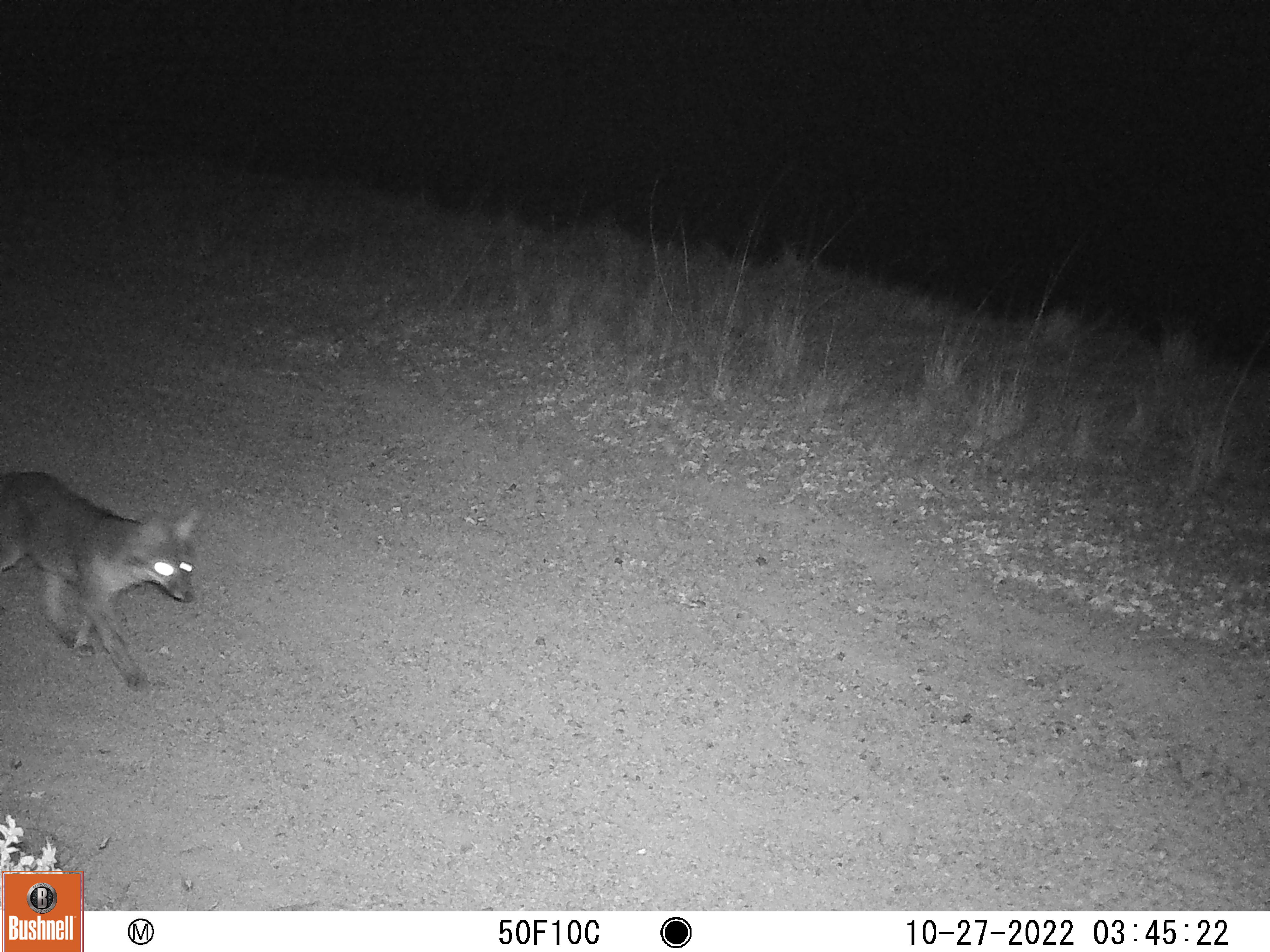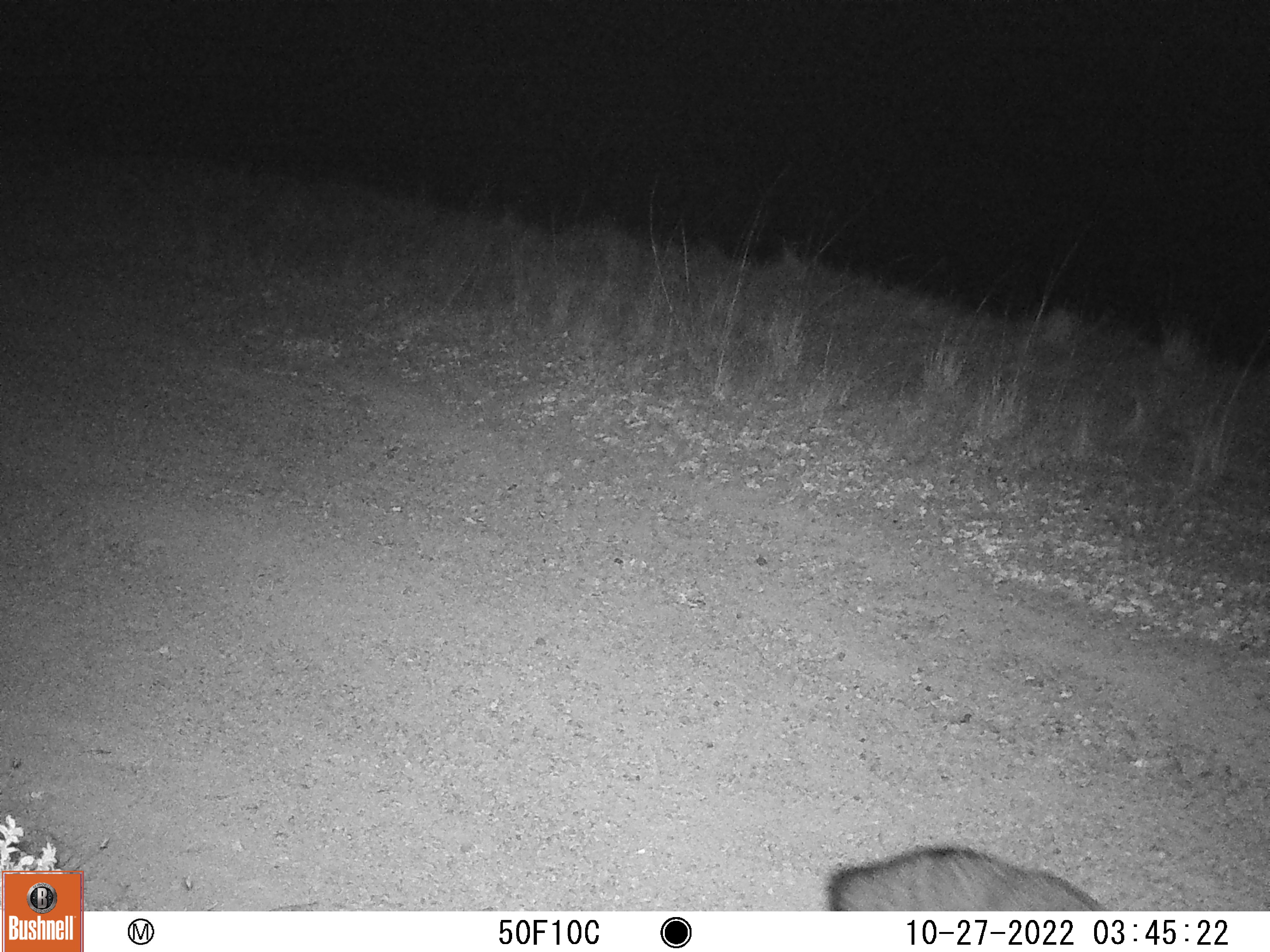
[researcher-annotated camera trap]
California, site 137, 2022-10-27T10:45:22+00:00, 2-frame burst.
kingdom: Animalia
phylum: Chordata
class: Mammalia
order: Carnivora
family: Canidae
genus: Urocyon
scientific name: Urocyon cinereoargenteus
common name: gray fox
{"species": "gray fox (Urocyon cinereoargenteus)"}